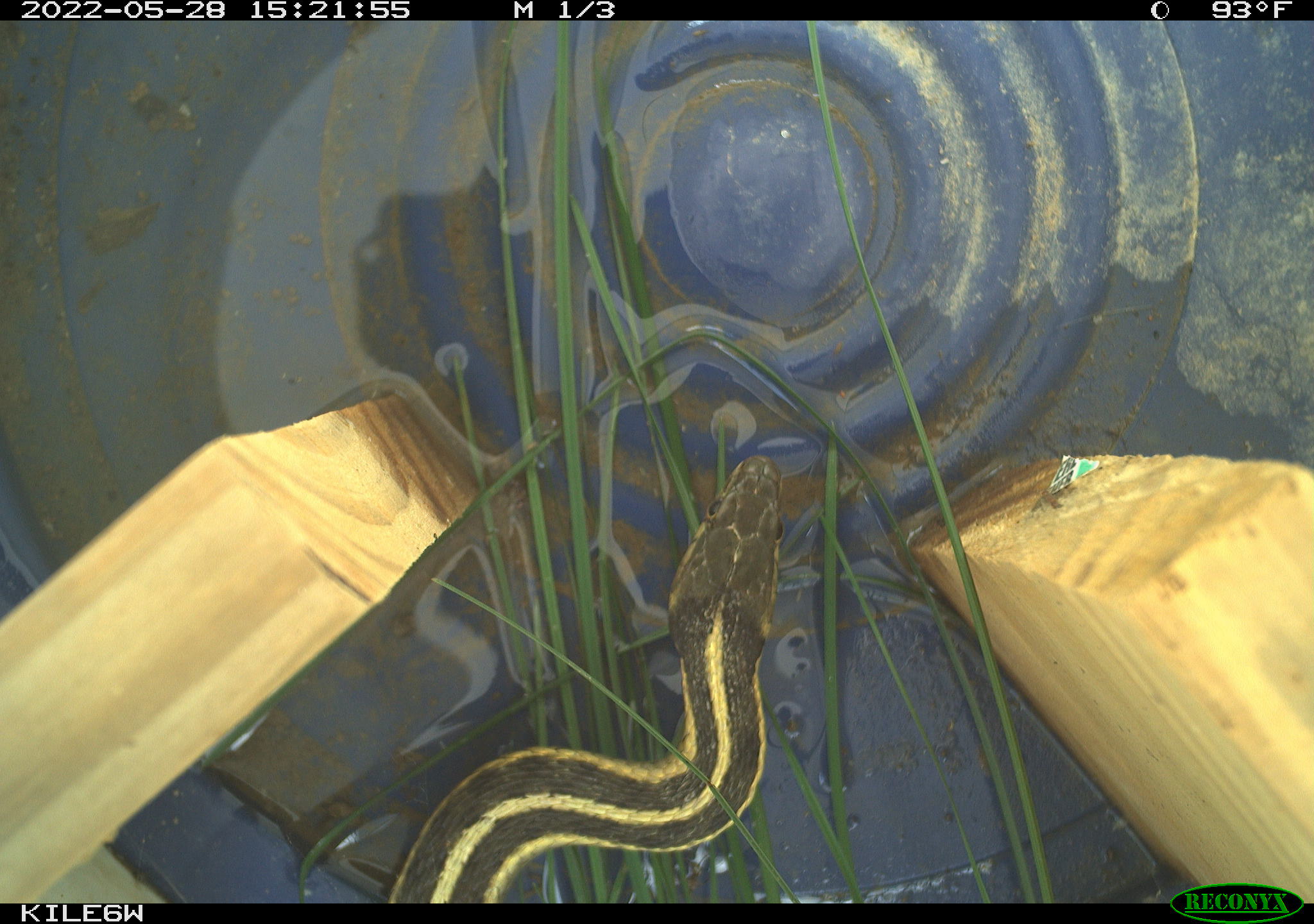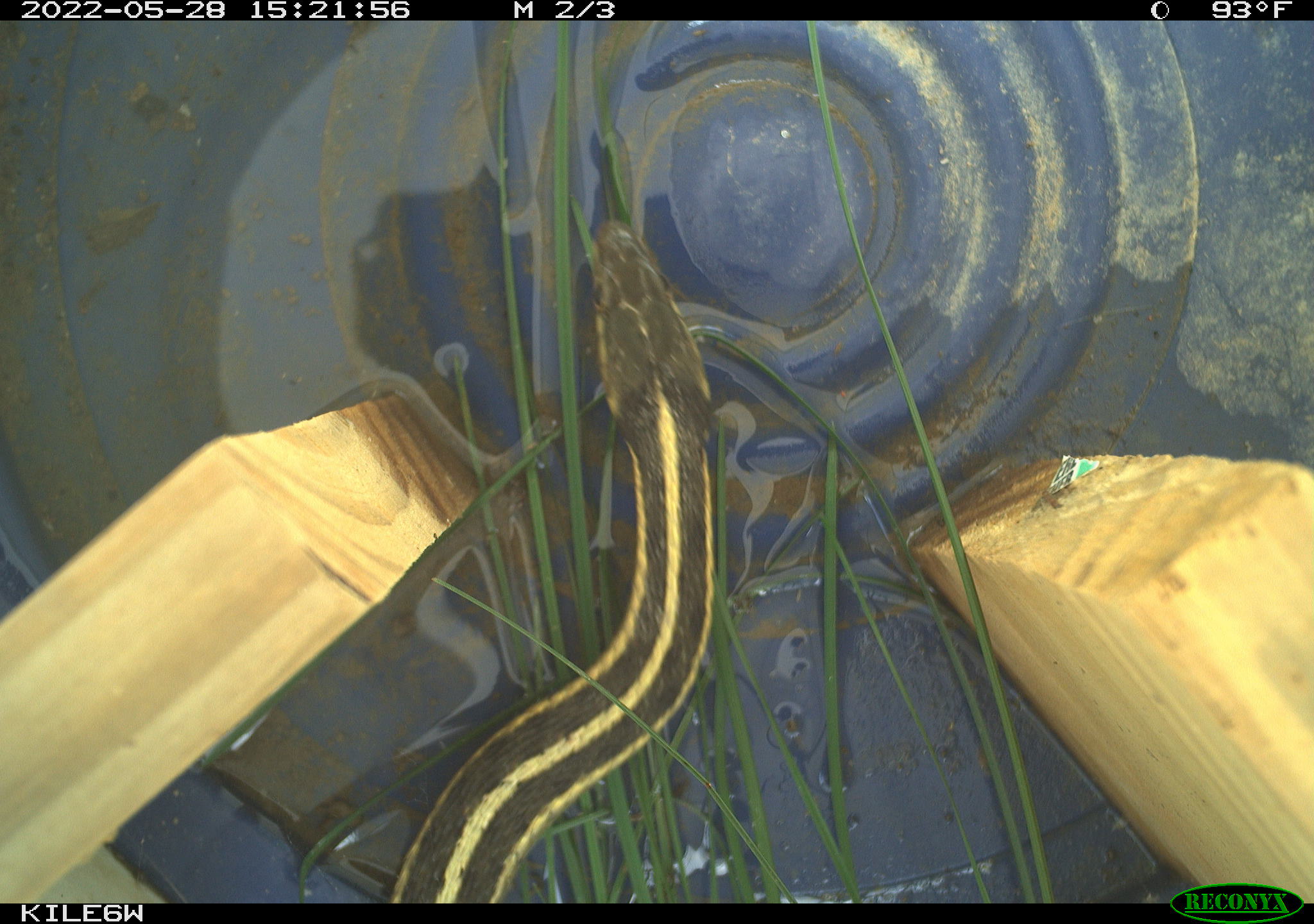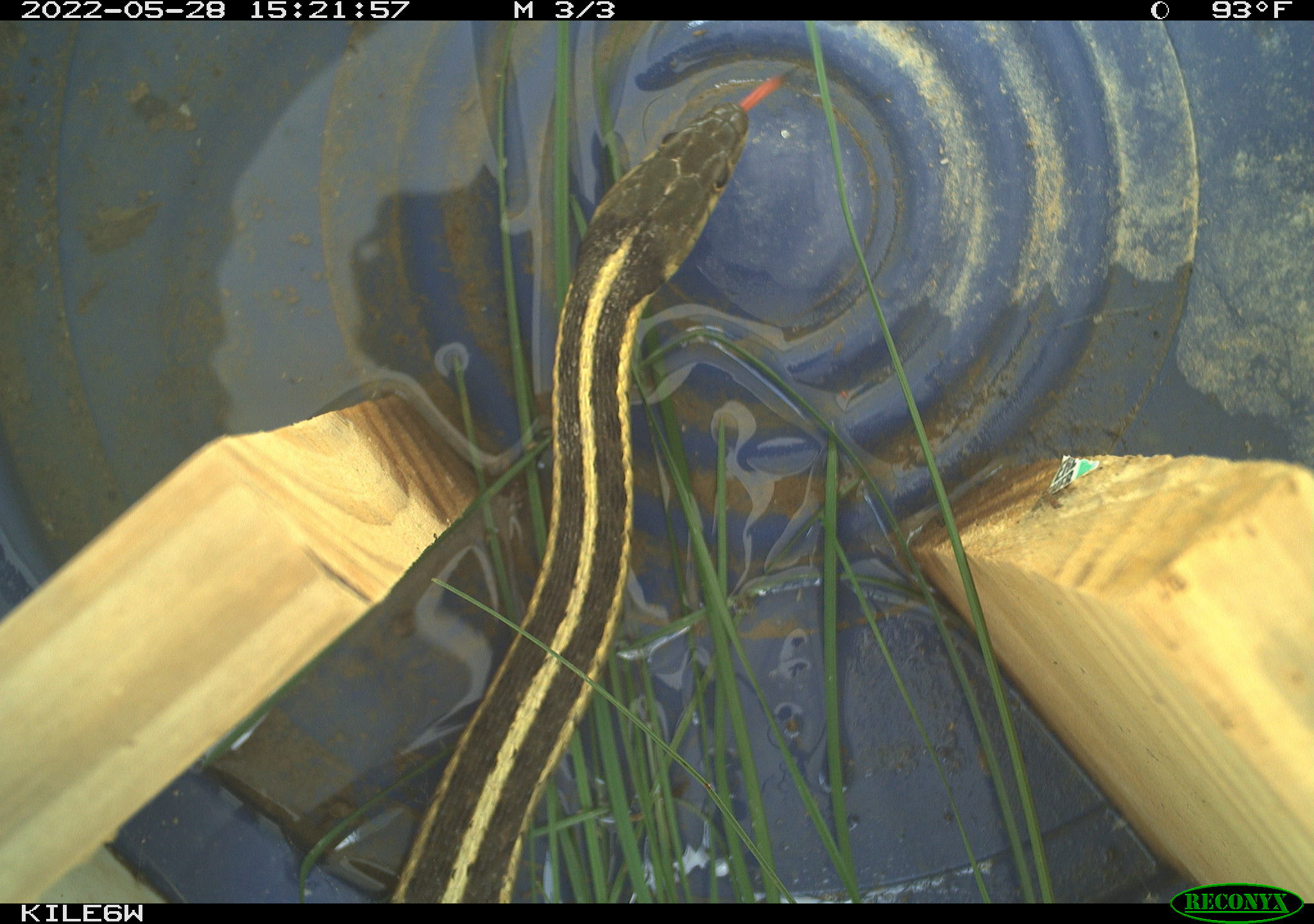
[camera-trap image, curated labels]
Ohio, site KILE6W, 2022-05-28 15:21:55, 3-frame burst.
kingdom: Animalia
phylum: Chordata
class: Reptilia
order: Squamata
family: Colubridae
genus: Thamnophis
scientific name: Thamnophis sirtalis sirtalis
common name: eastern gartersnake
Eastern gartersnake (Thamnophis sirtalis sirtalis).